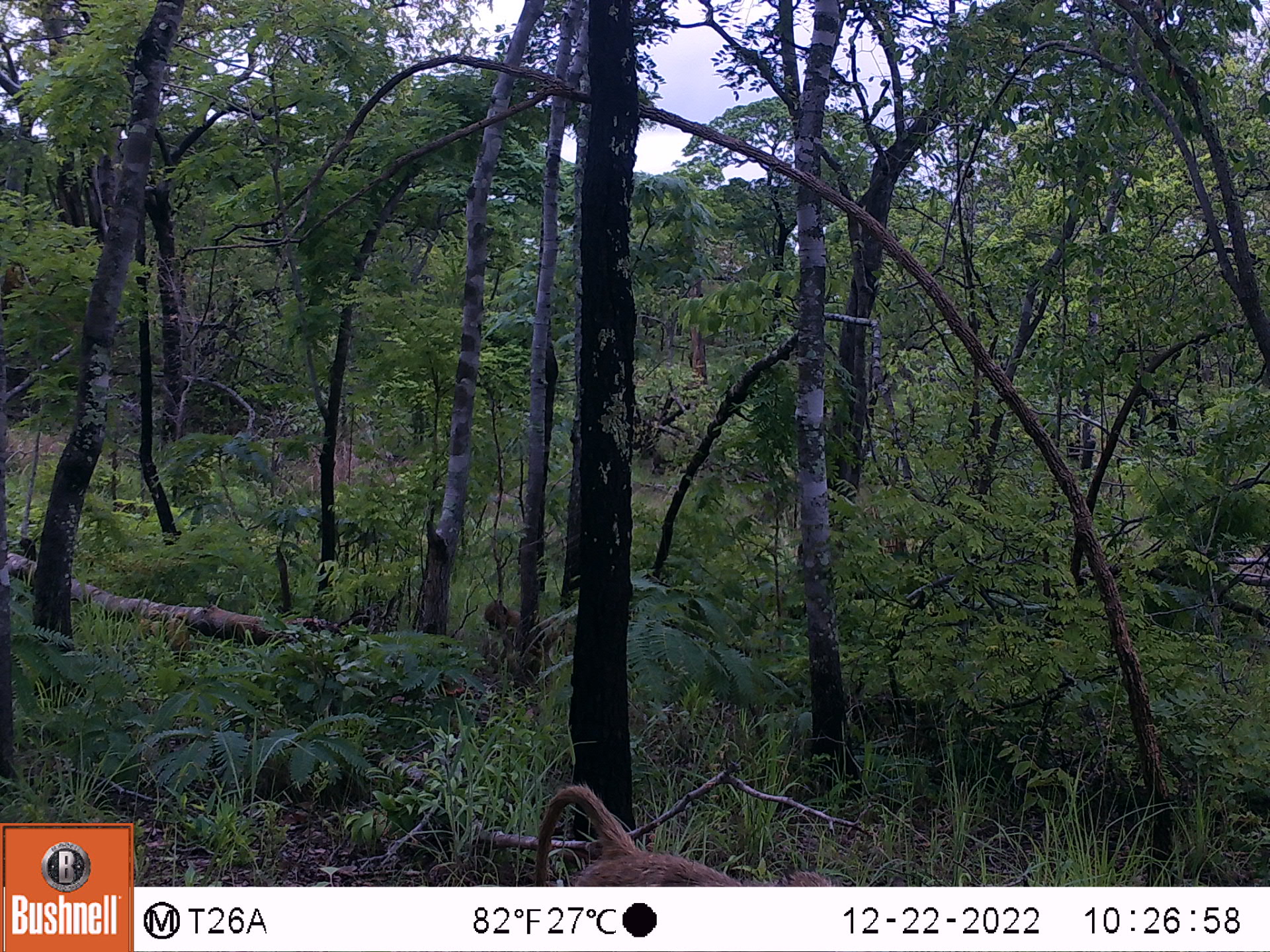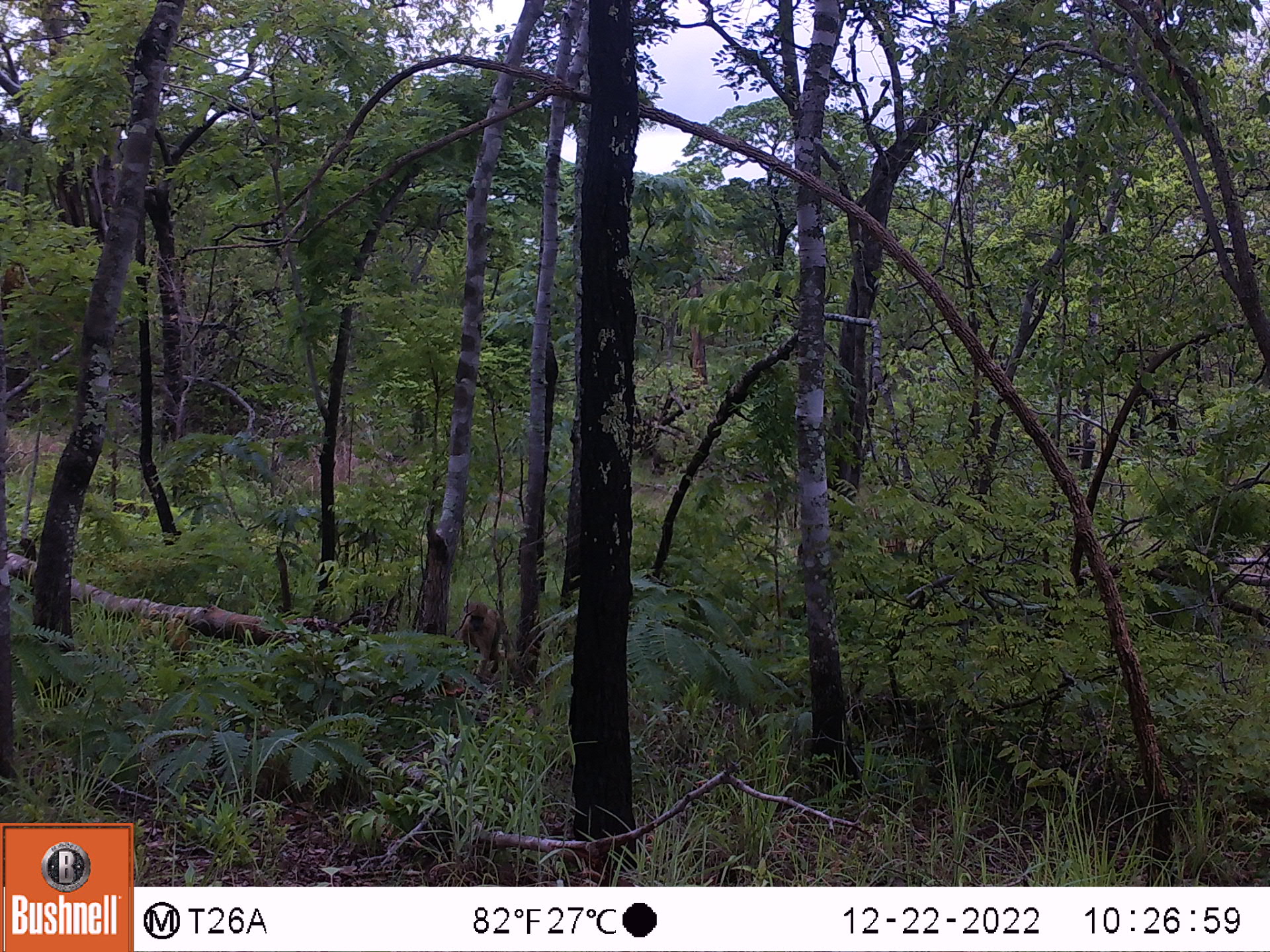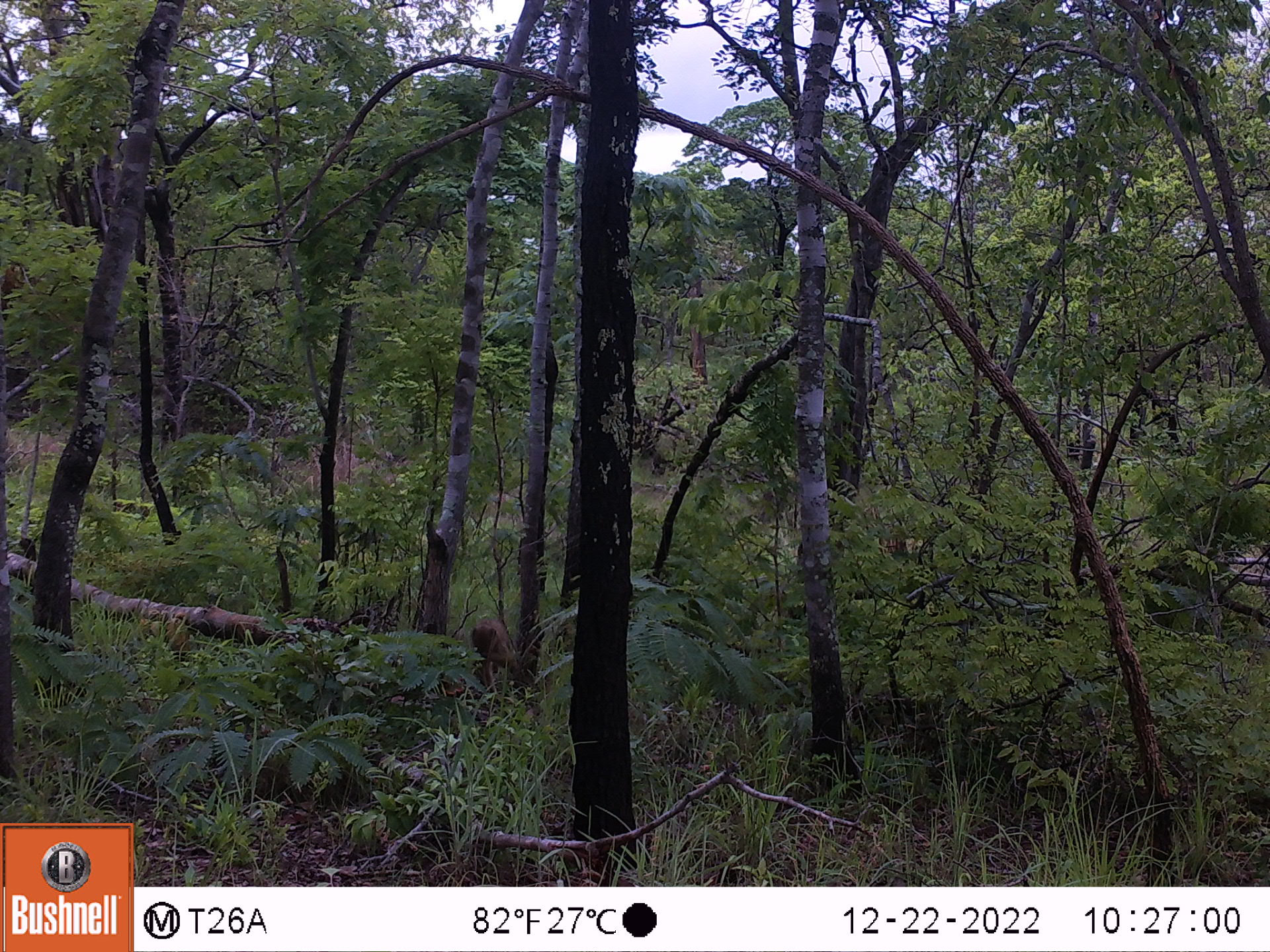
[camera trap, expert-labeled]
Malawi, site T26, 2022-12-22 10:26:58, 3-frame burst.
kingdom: Animalia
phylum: Chordata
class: Mammalia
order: Primates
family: Cercopithecidae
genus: Papio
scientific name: Papio cynocephalus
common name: yellow baboon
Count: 2.